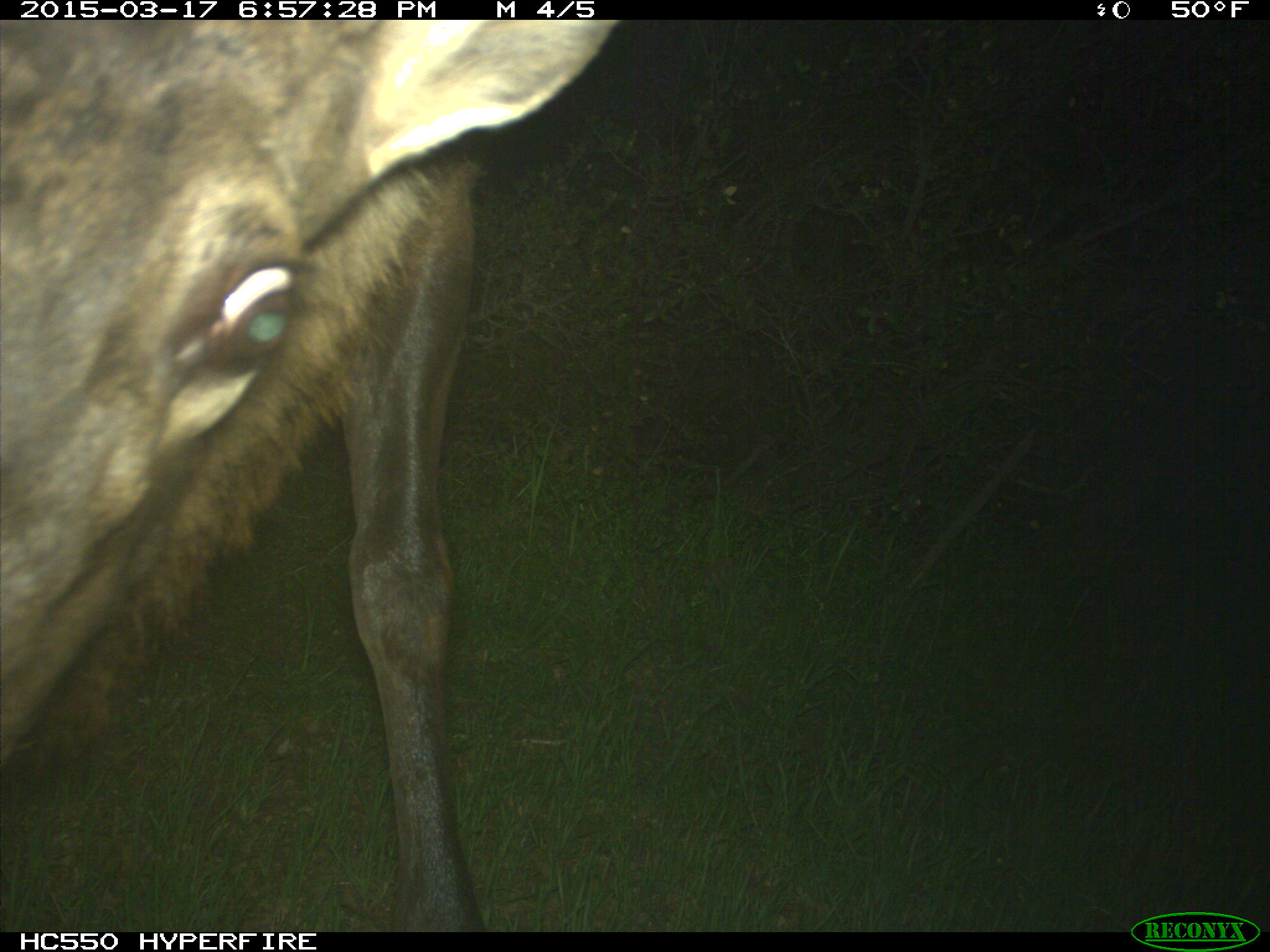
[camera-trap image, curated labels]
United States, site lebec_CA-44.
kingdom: Animalia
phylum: Chordata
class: Mammalia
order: Artiodactyla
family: Cervidae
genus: Cervus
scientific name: Cervus canadensis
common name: elk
Cervus canadensis (elk).